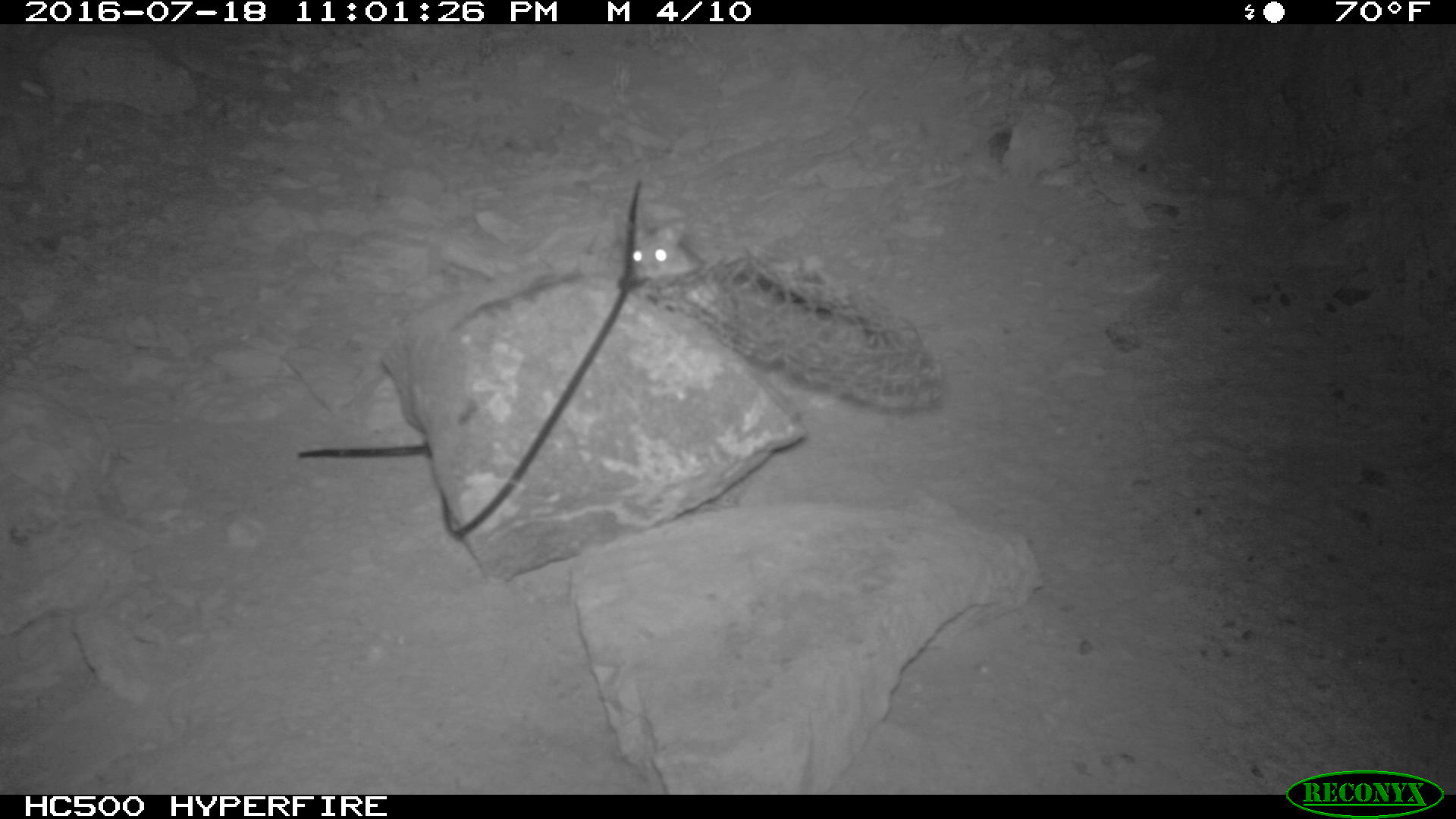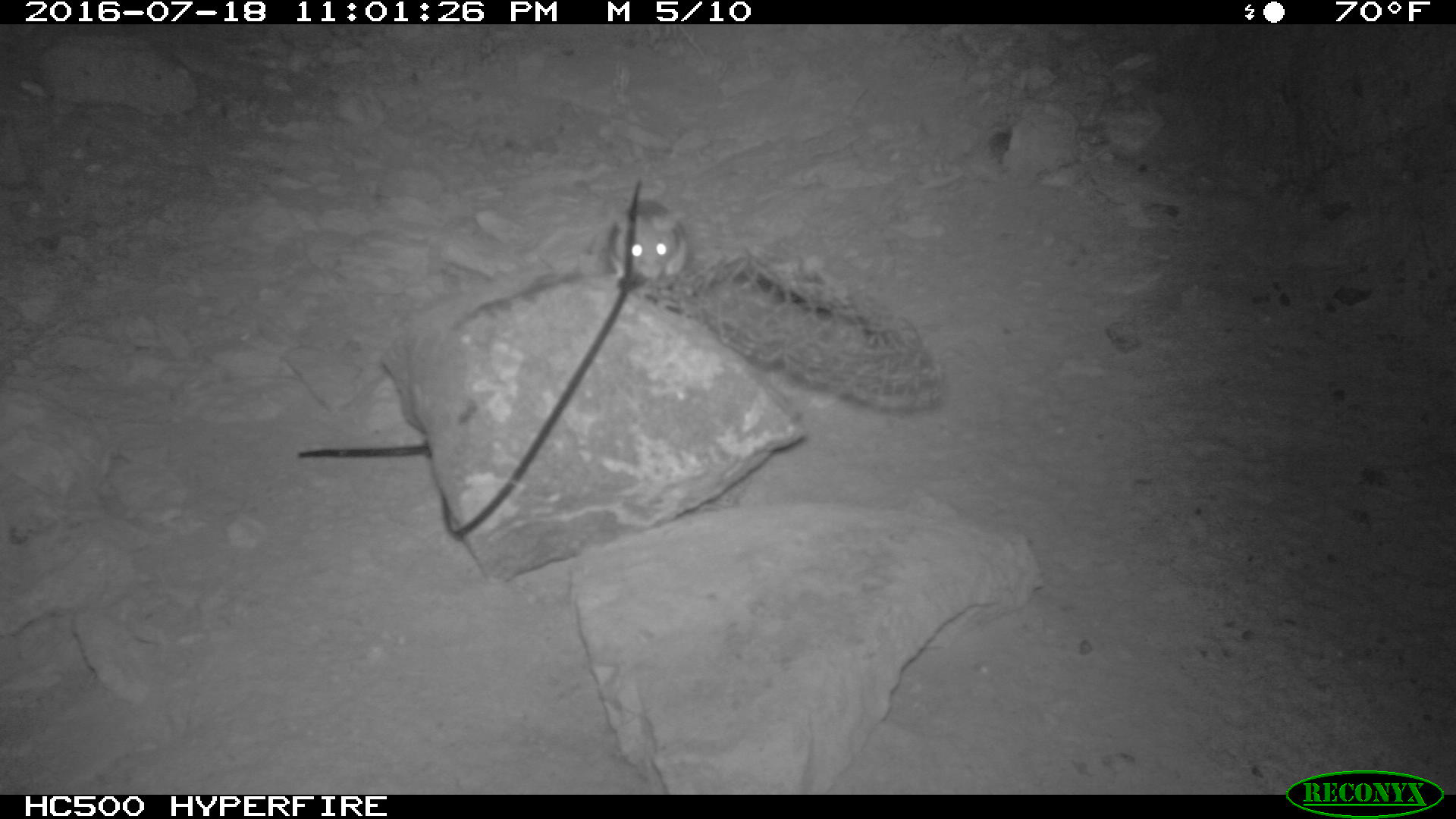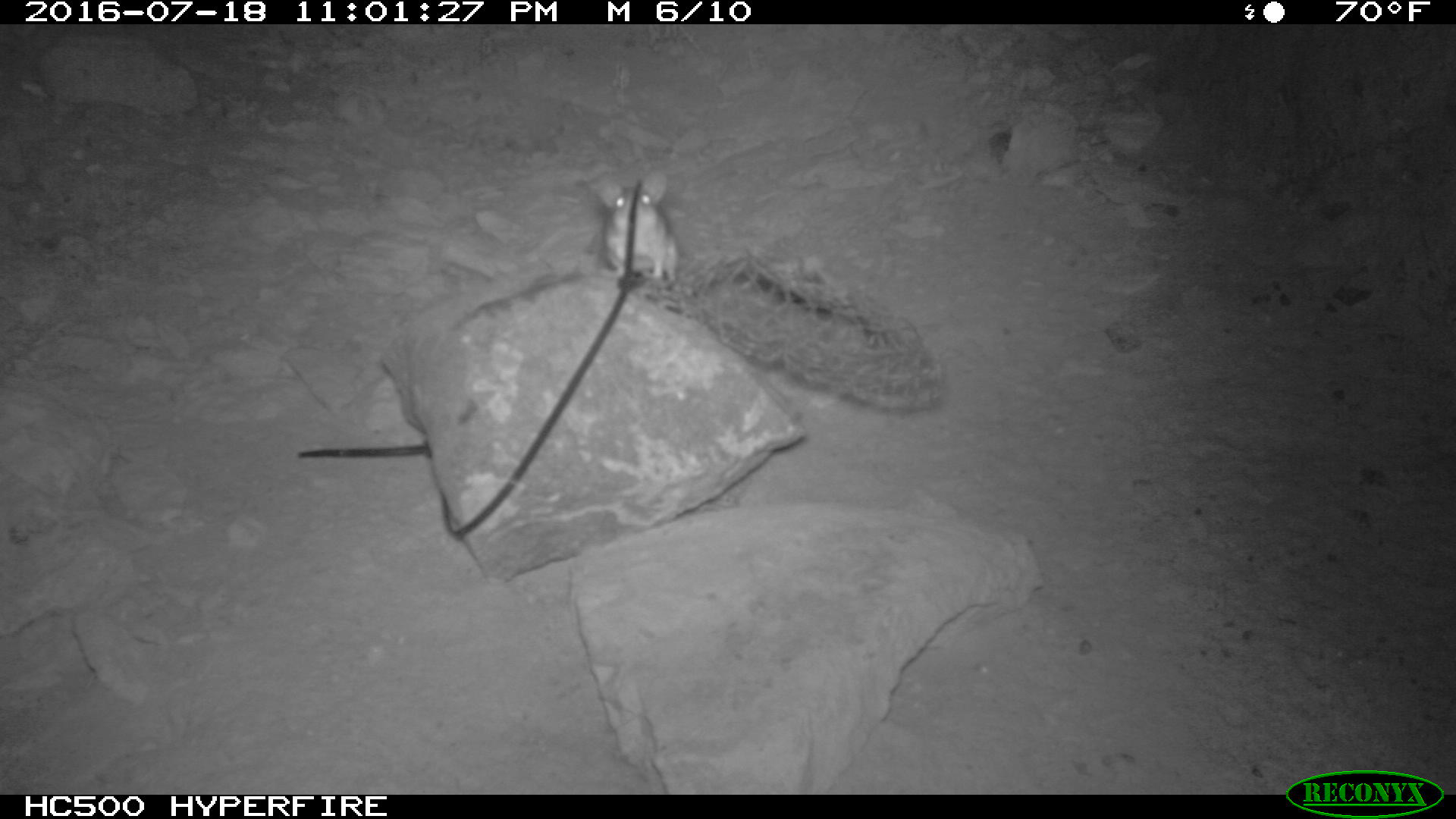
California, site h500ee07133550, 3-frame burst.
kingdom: Animalia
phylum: Chordata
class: Mammalia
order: Rodentia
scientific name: Rodentia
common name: rodent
Rodent (Rodentia).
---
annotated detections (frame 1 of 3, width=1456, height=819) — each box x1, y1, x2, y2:
rodent: 629, 217, 704, 280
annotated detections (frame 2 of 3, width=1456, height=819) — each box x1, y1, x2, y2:
rodent: 604, 190, 687, 284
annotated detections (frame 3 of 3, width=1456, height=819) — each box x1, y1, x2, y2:
rodent: 592, 171, 679, 284